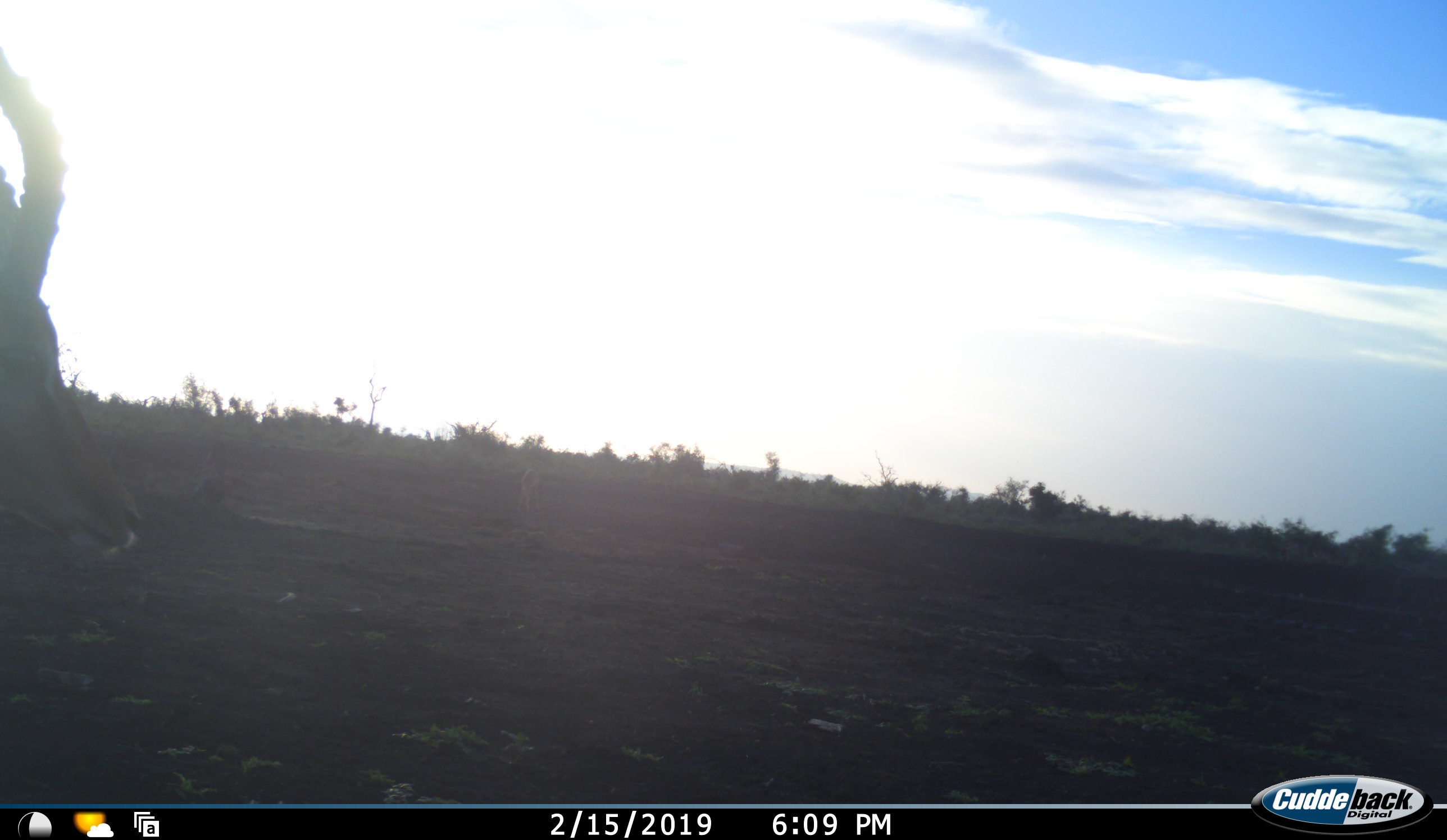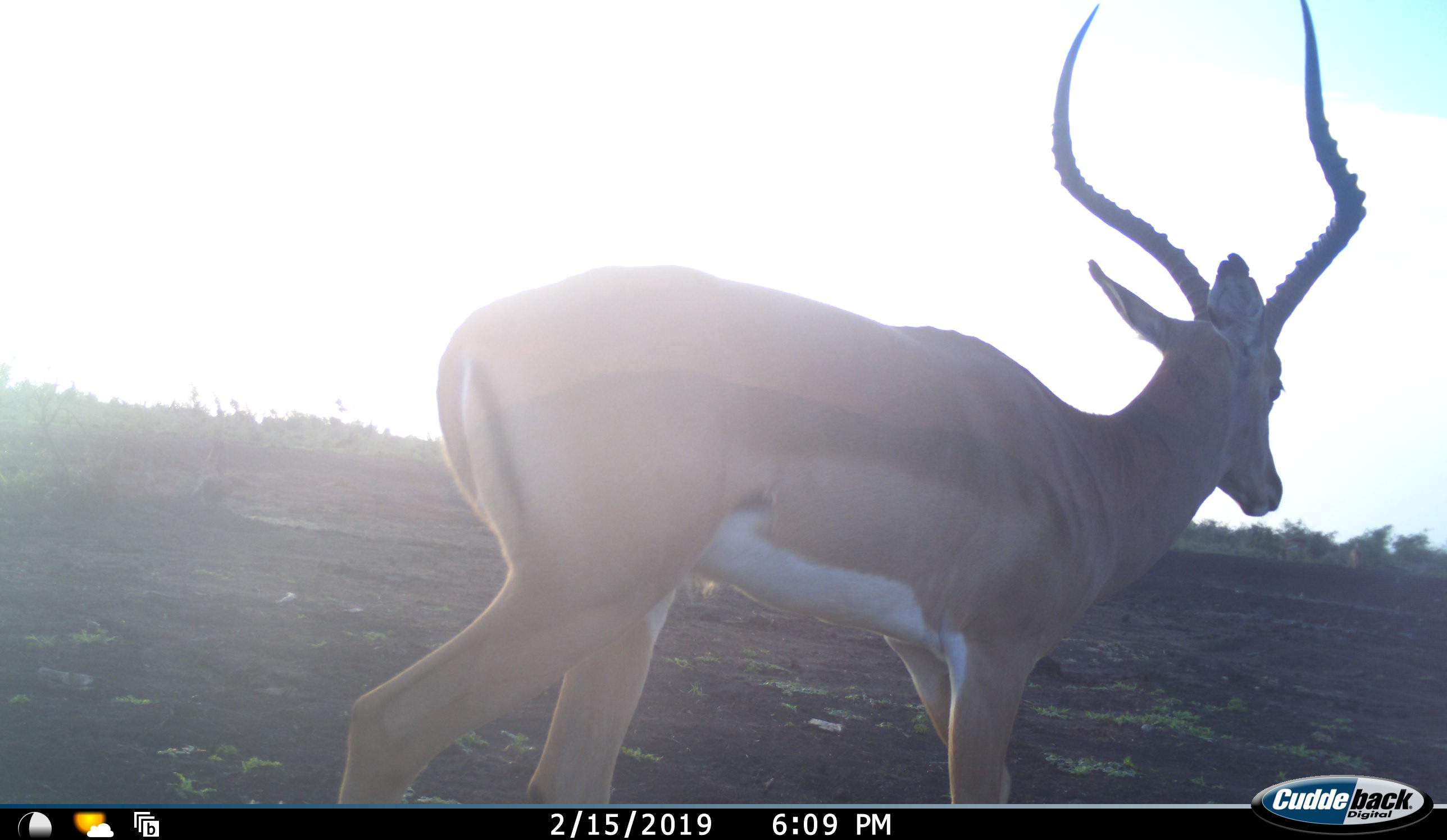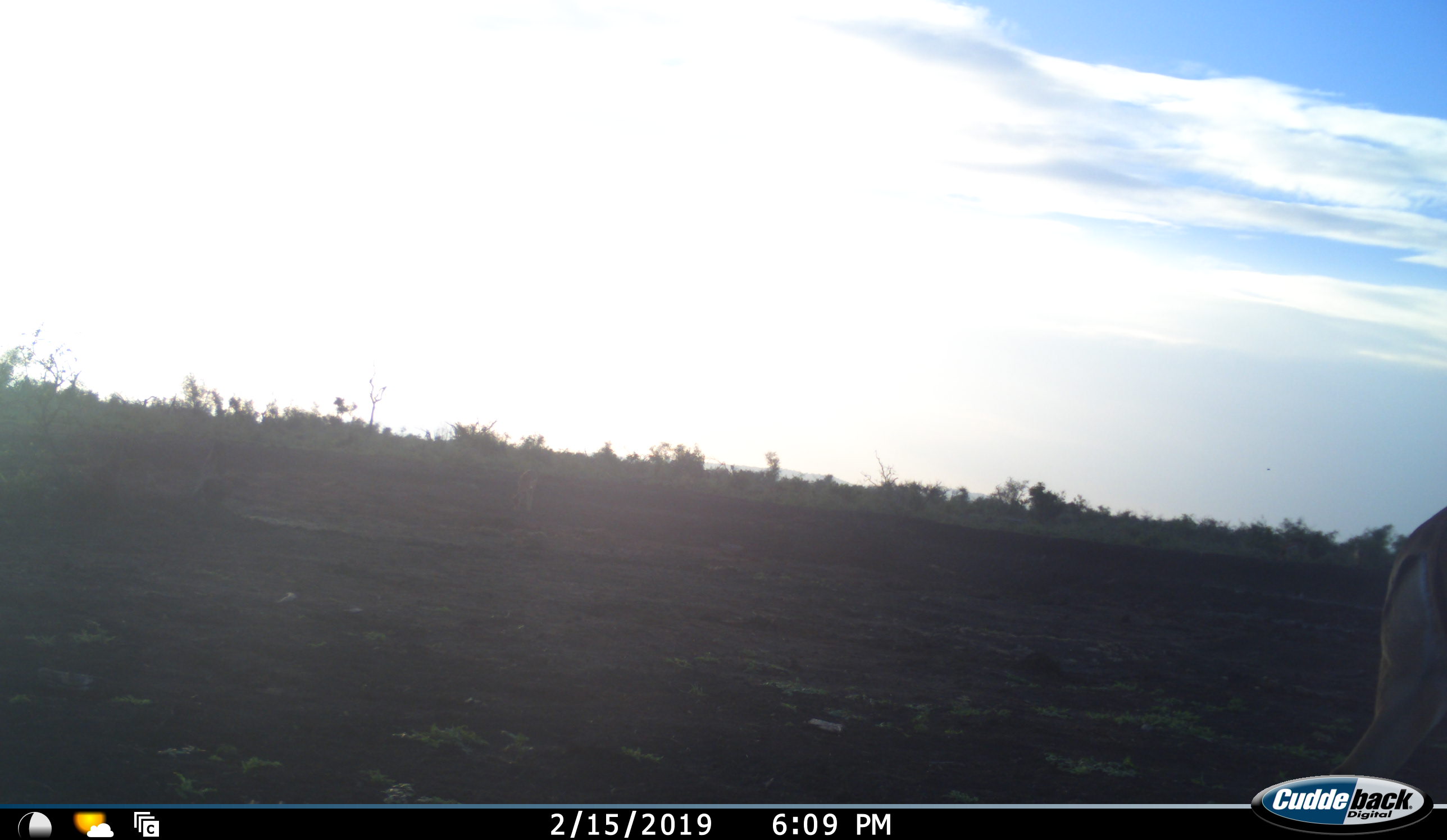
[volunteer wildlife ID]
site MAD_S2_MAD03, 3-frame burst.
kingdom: Animalia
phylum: Chordata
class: Mammalia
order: Artiodactyla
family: Bovidae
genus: Aepyceros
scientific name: Aepyceros melampus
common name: impala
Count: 1.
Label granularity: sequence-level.